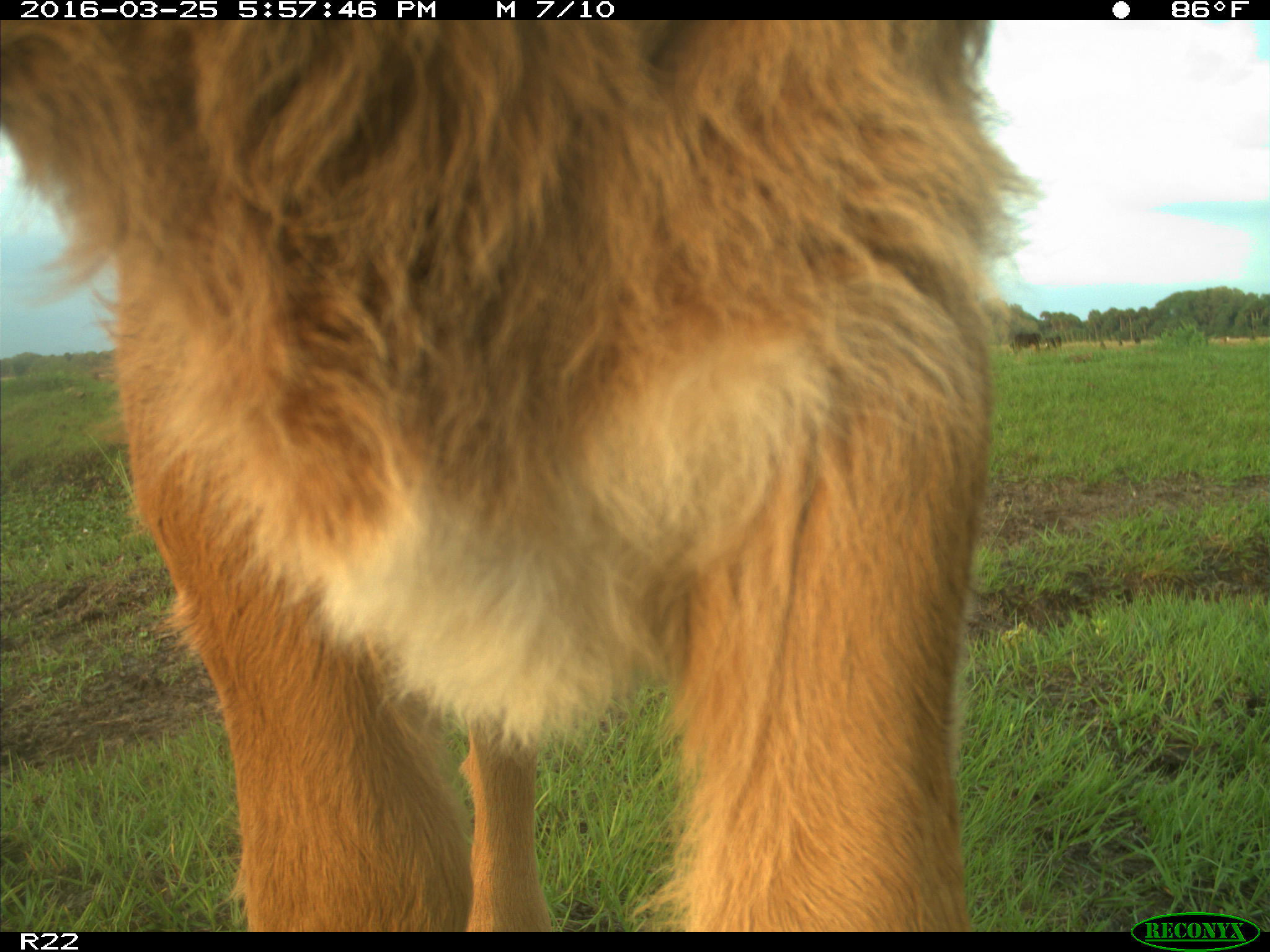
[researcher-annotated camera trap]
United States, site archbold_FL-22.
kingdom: Animalia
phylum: Chordata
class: Mammalia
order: Artiodactyla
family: Bovidae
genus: Bos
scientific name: Bos taurus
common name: domestic cow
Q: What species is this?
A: Bos taurus (domestic cow).